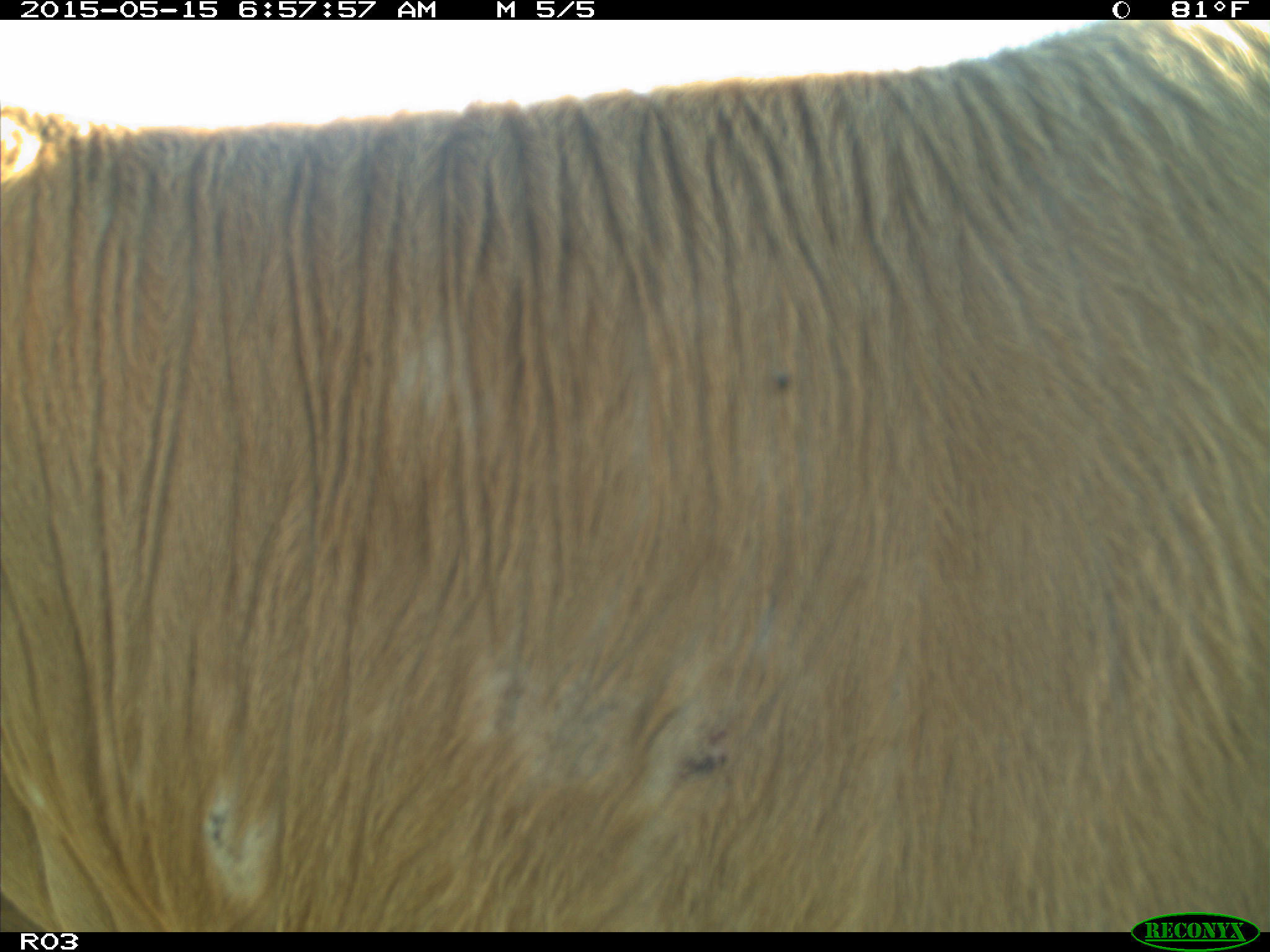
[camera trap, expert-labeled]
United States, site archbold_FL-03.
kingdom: Animalia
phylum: Chordata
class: Mammalia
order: Artiodactyla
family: Bovidae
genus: Bos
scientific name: Bos taurus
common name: domestic cow